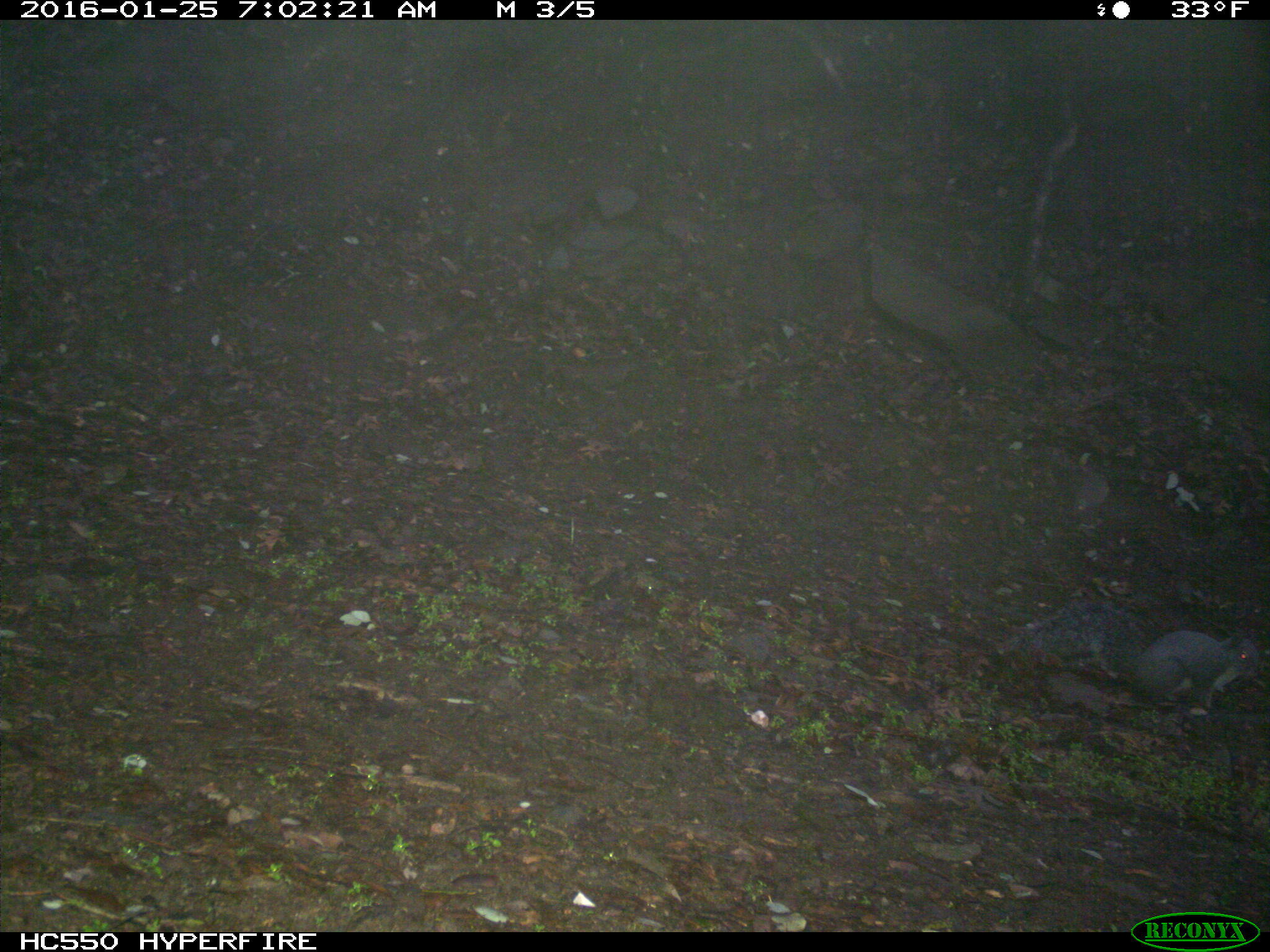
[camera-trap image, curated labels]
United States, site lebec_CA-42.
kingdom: Animalia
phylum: Chordata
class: Mammalia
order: Rodentia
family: Sciuridae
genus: Sciurus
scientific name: Sciurus carolinensis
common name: eastern gray squirrel